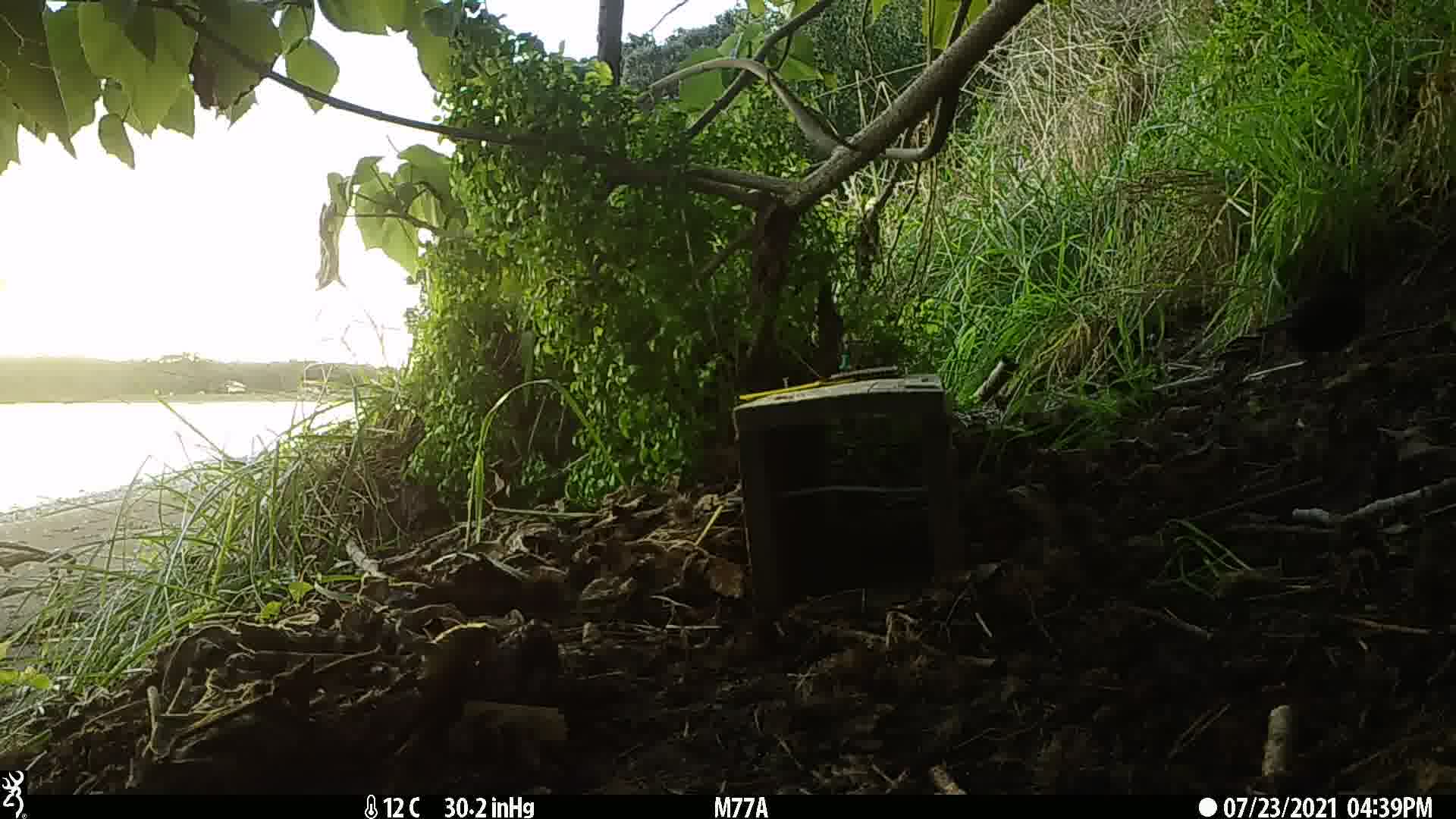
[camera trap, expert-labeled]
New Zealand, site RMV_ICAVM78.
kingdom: Animalia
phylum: Chordata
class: Aves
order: Passeriformes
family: Turdidae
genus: Turdus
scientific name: Turdus merula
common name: eurasian blackbird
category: blackbird